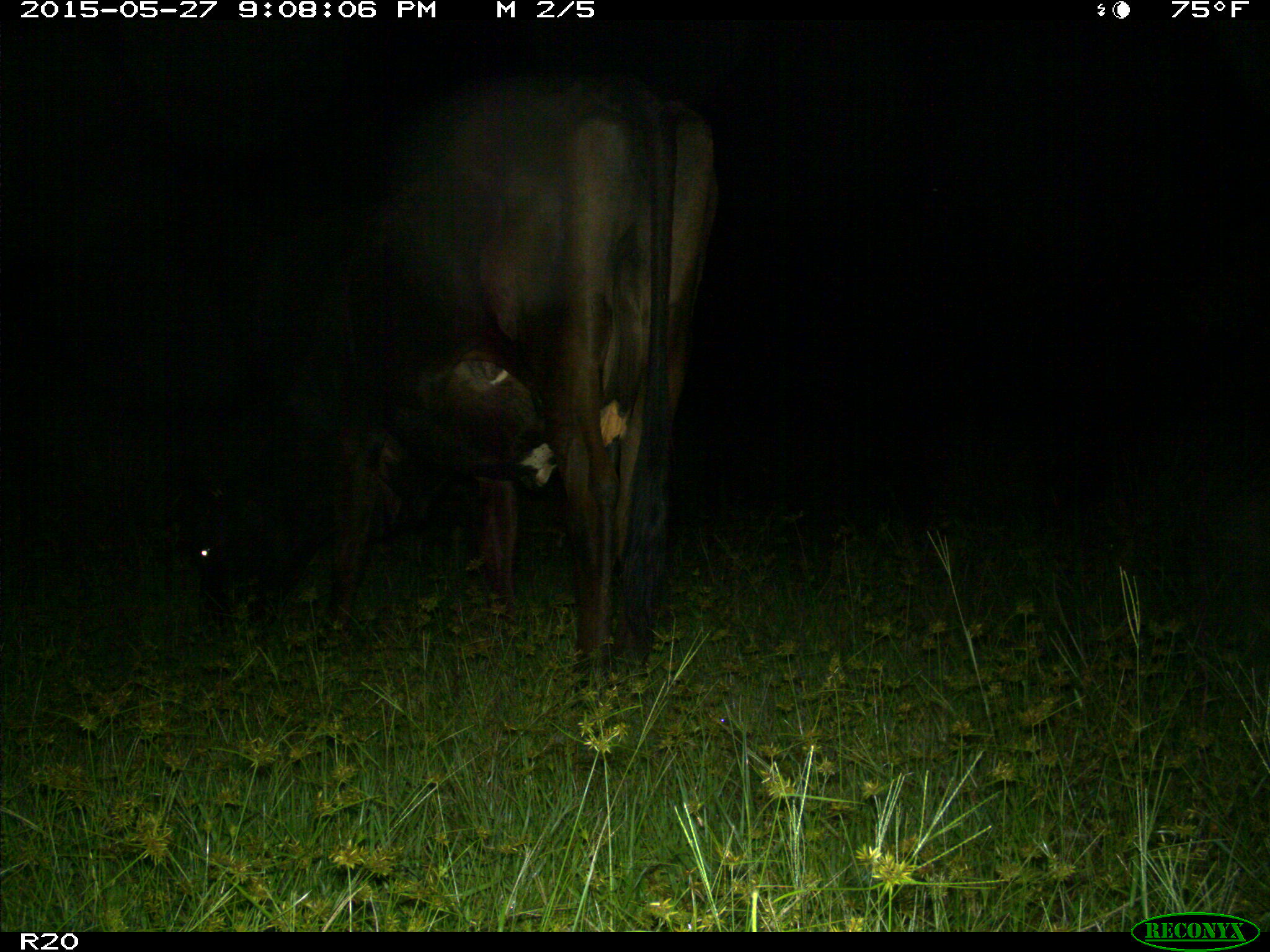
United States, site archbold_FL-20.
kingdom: Animalia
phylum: Chordata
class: Mammalia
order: Artiodactyla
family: Bovidae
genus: Bos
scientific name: Bos taurus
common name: domestic cow